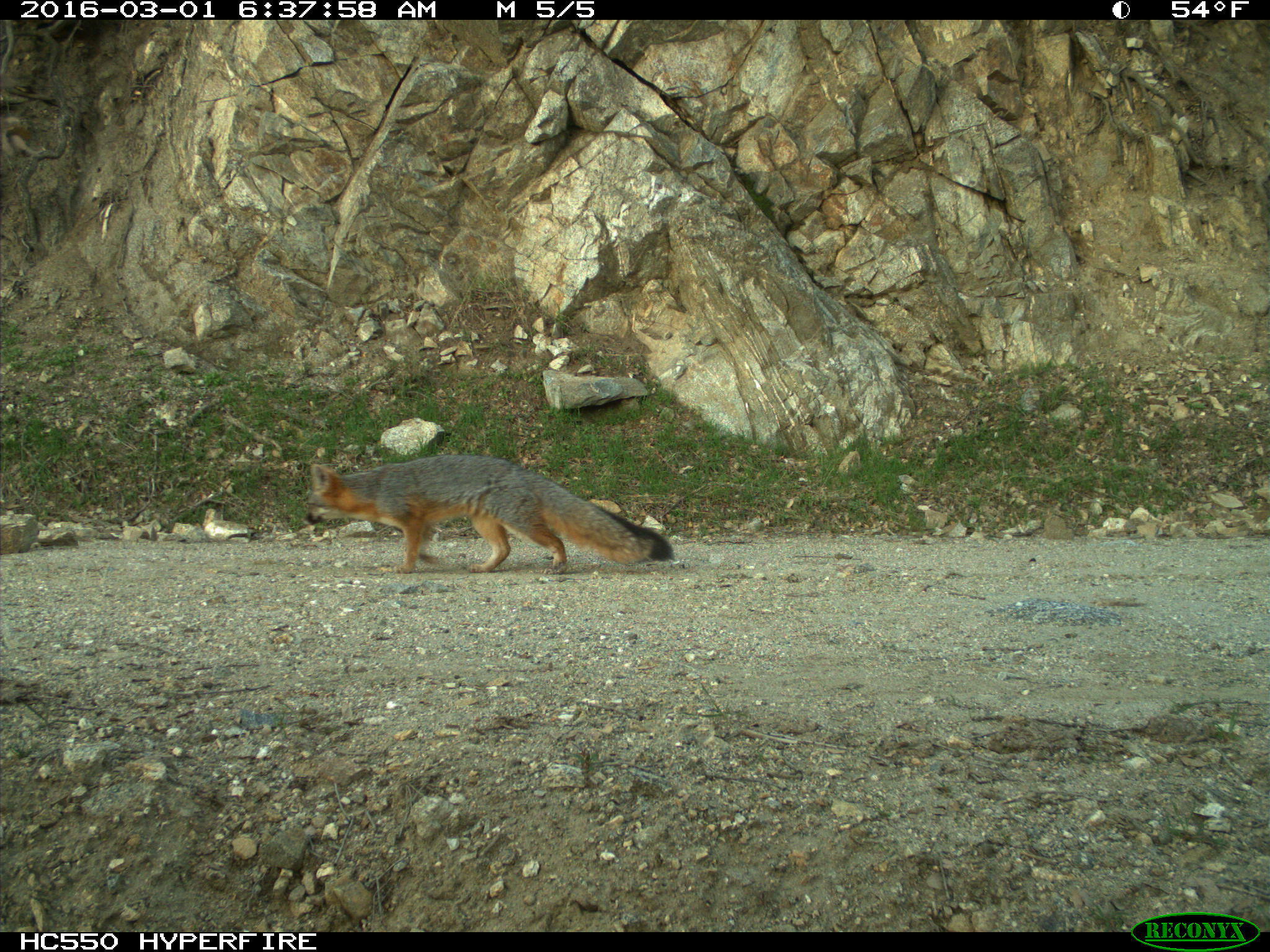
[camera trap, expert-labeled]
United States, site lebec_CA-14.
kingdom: Animalia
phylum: Chordata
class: Mammalia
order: Carnivora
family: Canidae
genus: Urocyon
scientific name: Urocyon cinereoargenteus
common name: gray fox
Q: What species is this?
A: Urocyon cinereoargenteus (gray fox).